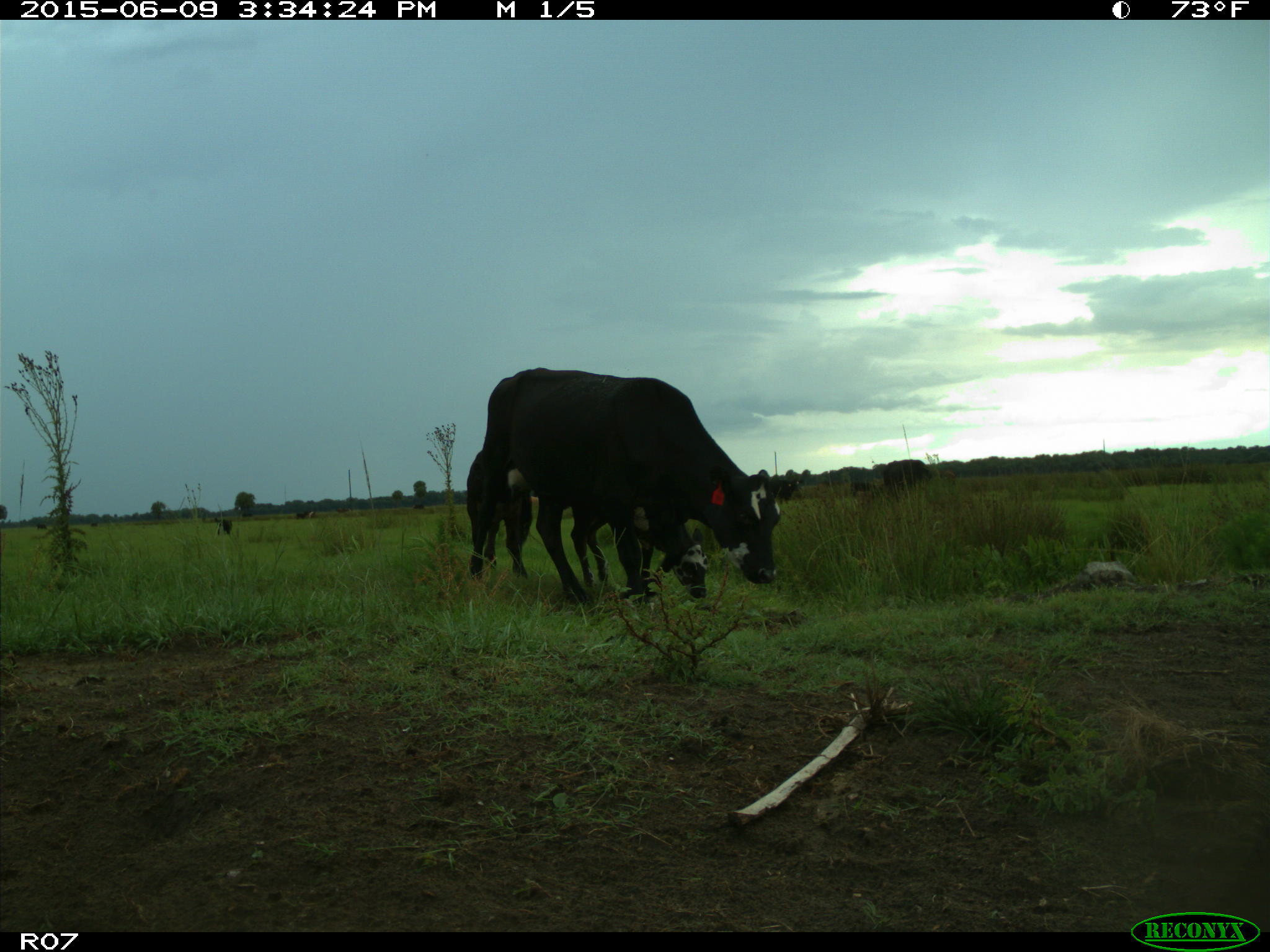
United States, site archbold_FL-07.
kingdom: Animalia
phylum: Chordata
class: Mammalia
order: Artiodactyla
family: Bovidae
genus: Bos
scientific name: Bos taurus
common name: domestic cow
Bos taurus (domestic cow).